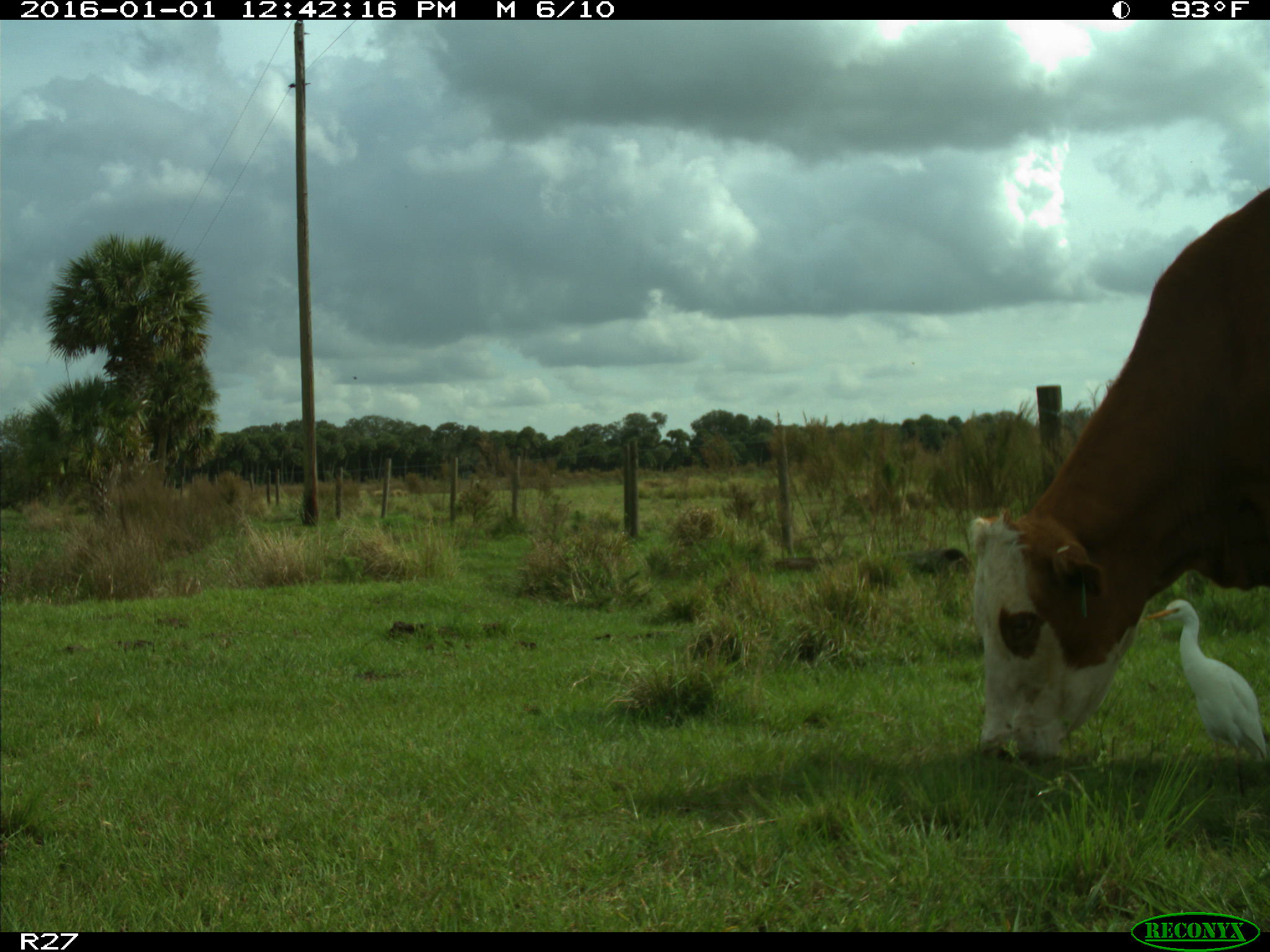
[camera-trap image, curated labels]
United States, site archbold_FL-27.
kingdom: Animalia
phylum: Chordata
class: Mammalia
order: Artiodactyla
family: Bovidae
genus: Bos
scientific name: Bos taurus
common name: domestic cow